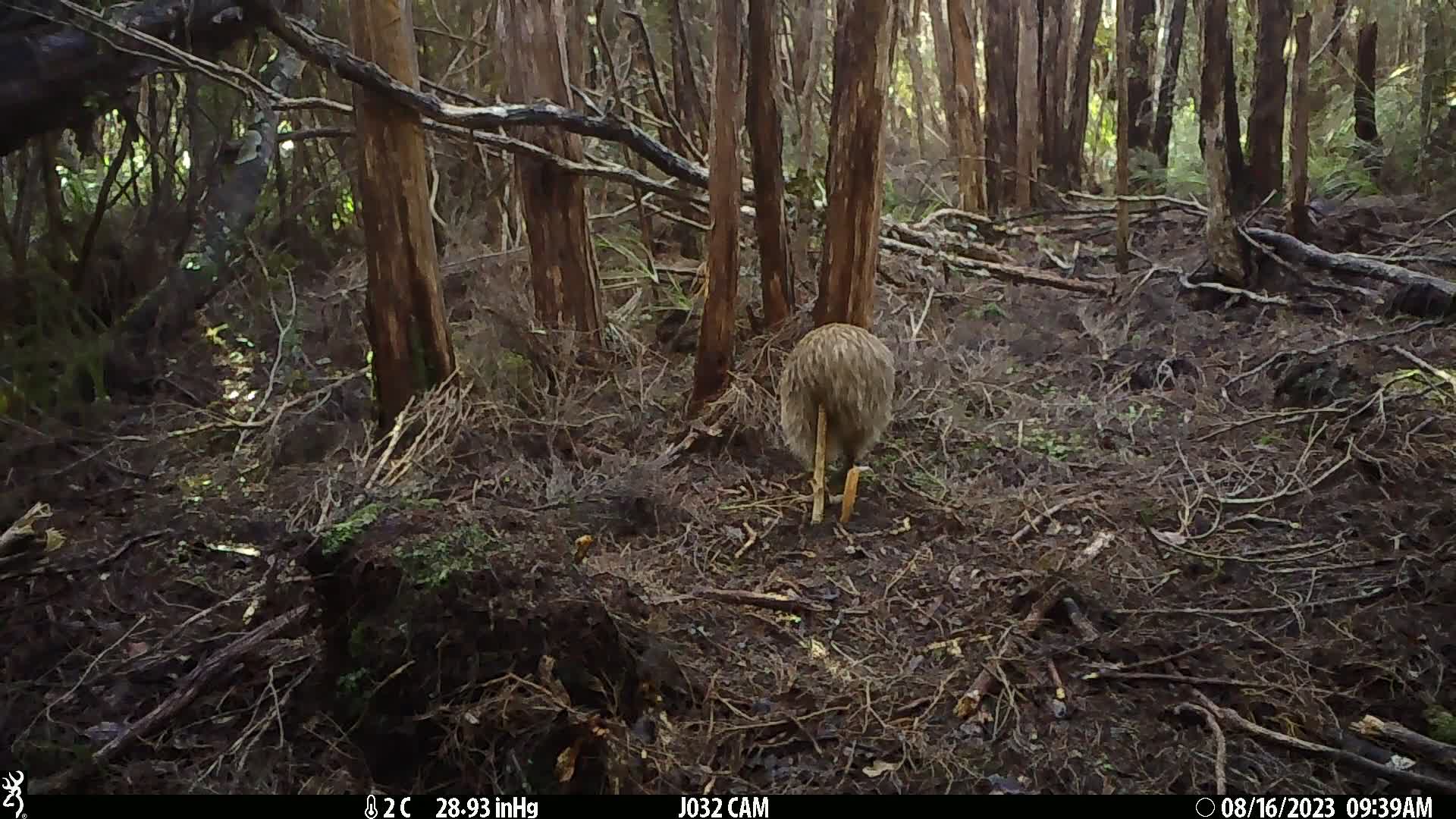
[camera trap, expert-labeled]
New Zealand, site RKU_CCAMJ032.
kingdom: Animalia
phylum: Chordata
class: Aves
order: Apterygiformes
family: Apterygidae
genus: Apteryx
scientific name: Apteryx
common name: kiwi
Kiwi (Apteryx).